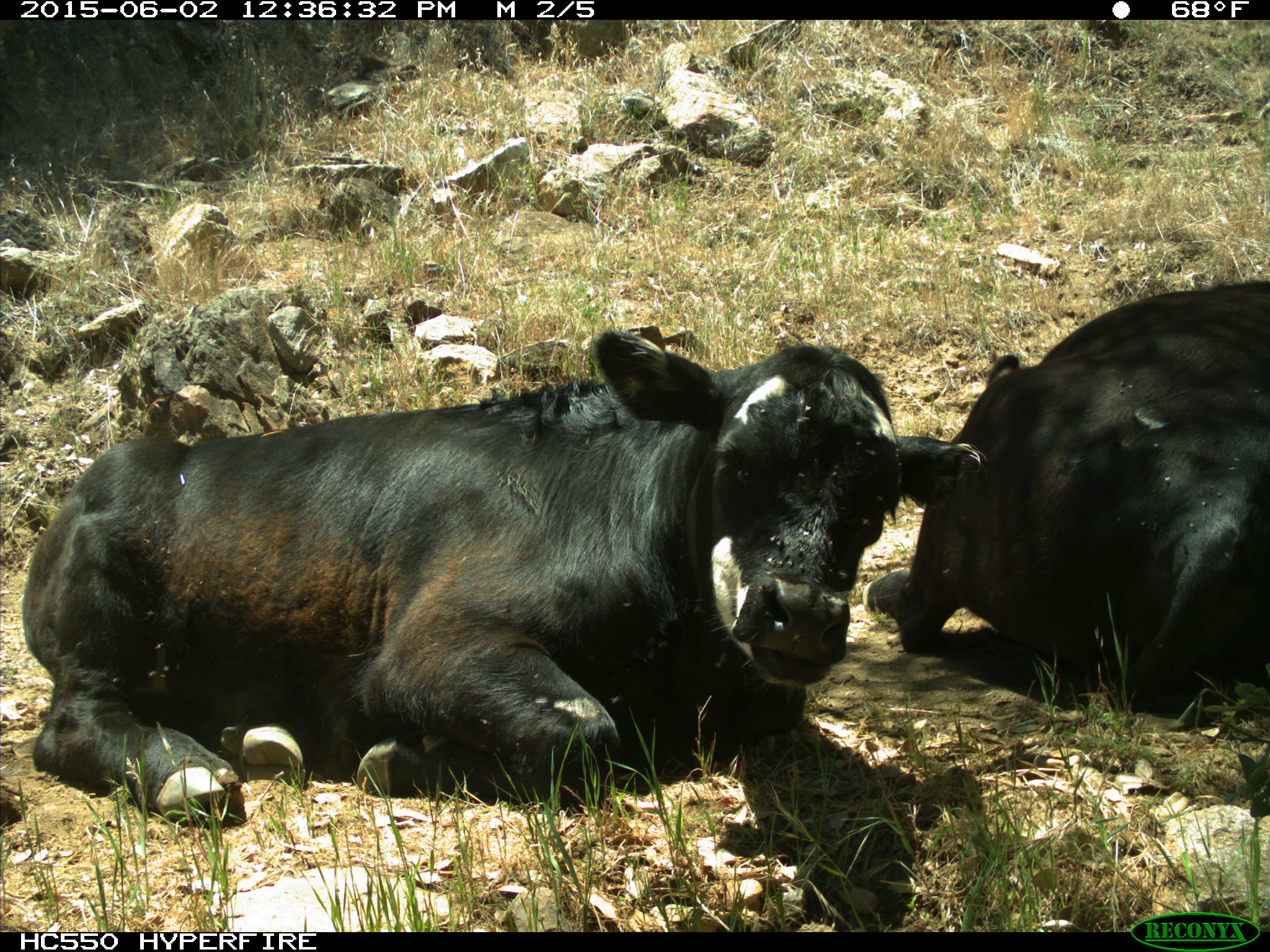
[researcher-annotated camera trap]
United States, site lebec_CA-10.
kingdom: Animalia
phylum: Chordata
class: Mammalia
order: Artiodactyla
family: Bovidae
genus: Bos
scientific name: Bos taurus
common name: domestic cow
Bos taurus (domestic cow).